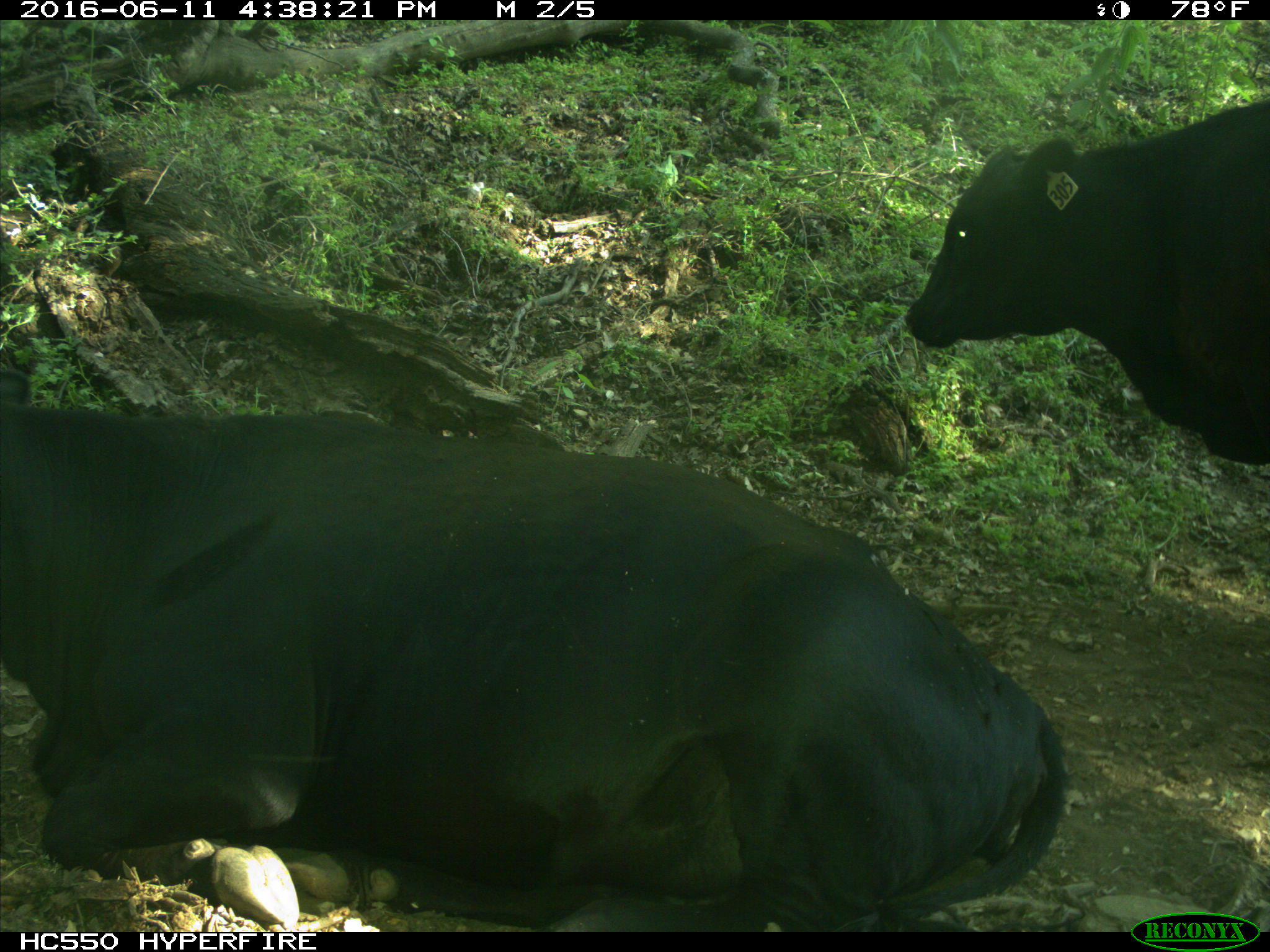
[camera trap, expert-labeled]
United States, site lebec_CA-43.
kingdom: Animalia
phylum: Chordata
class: Mammalia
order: Artiodactyla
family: Bovidae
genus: Bos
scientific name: Bos taurus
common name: domestic cow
Bos taurus (domestic cow).